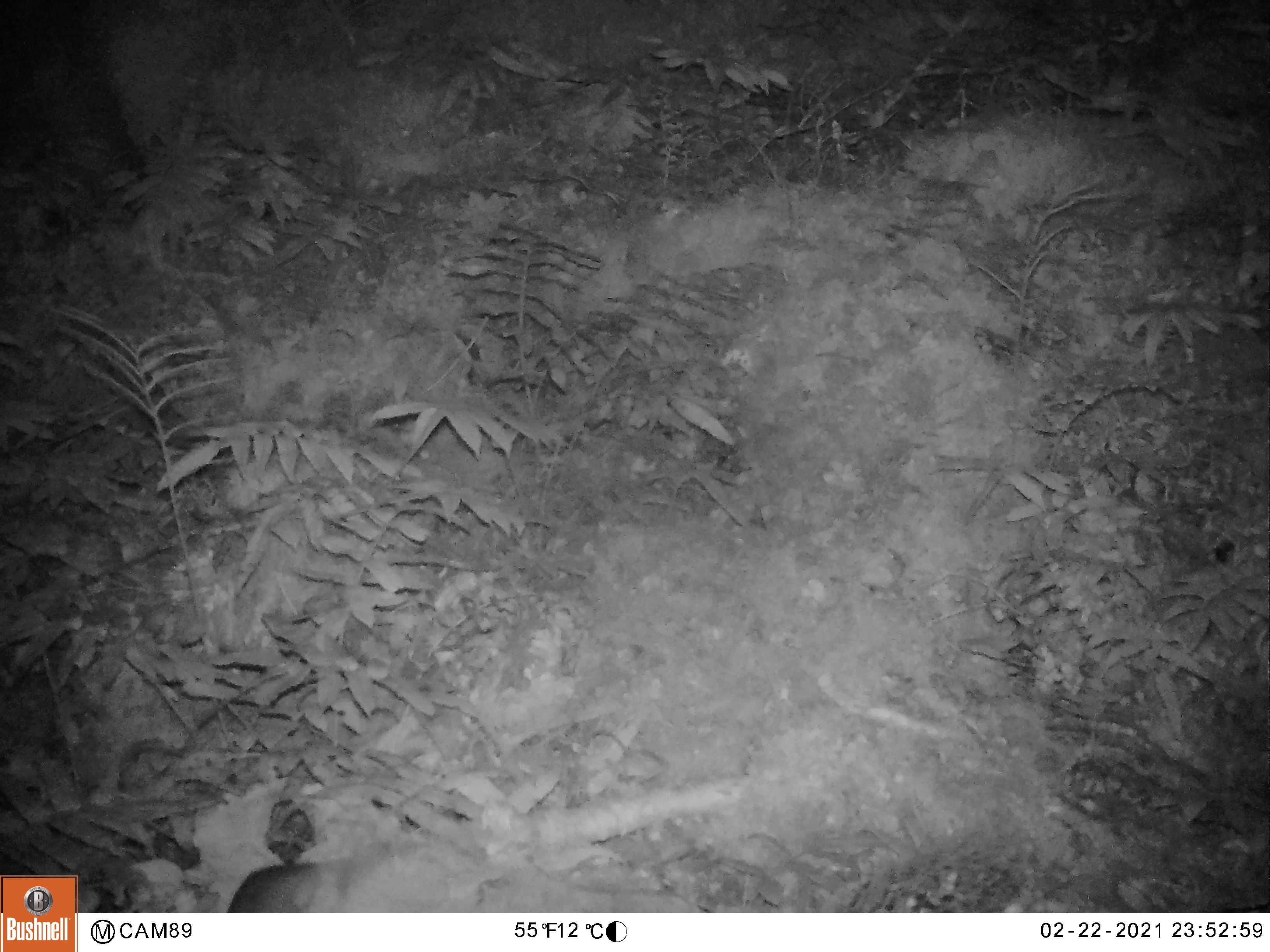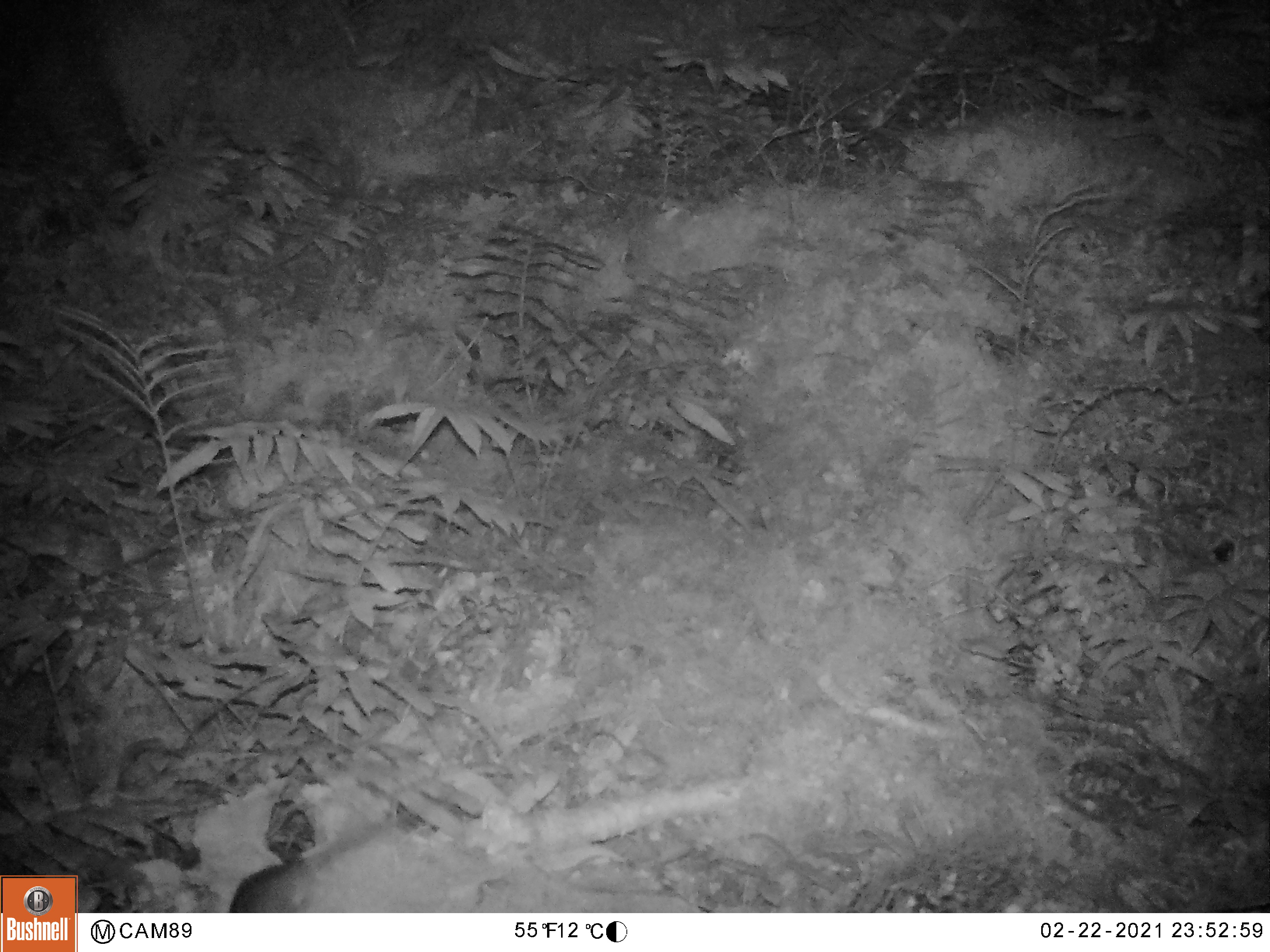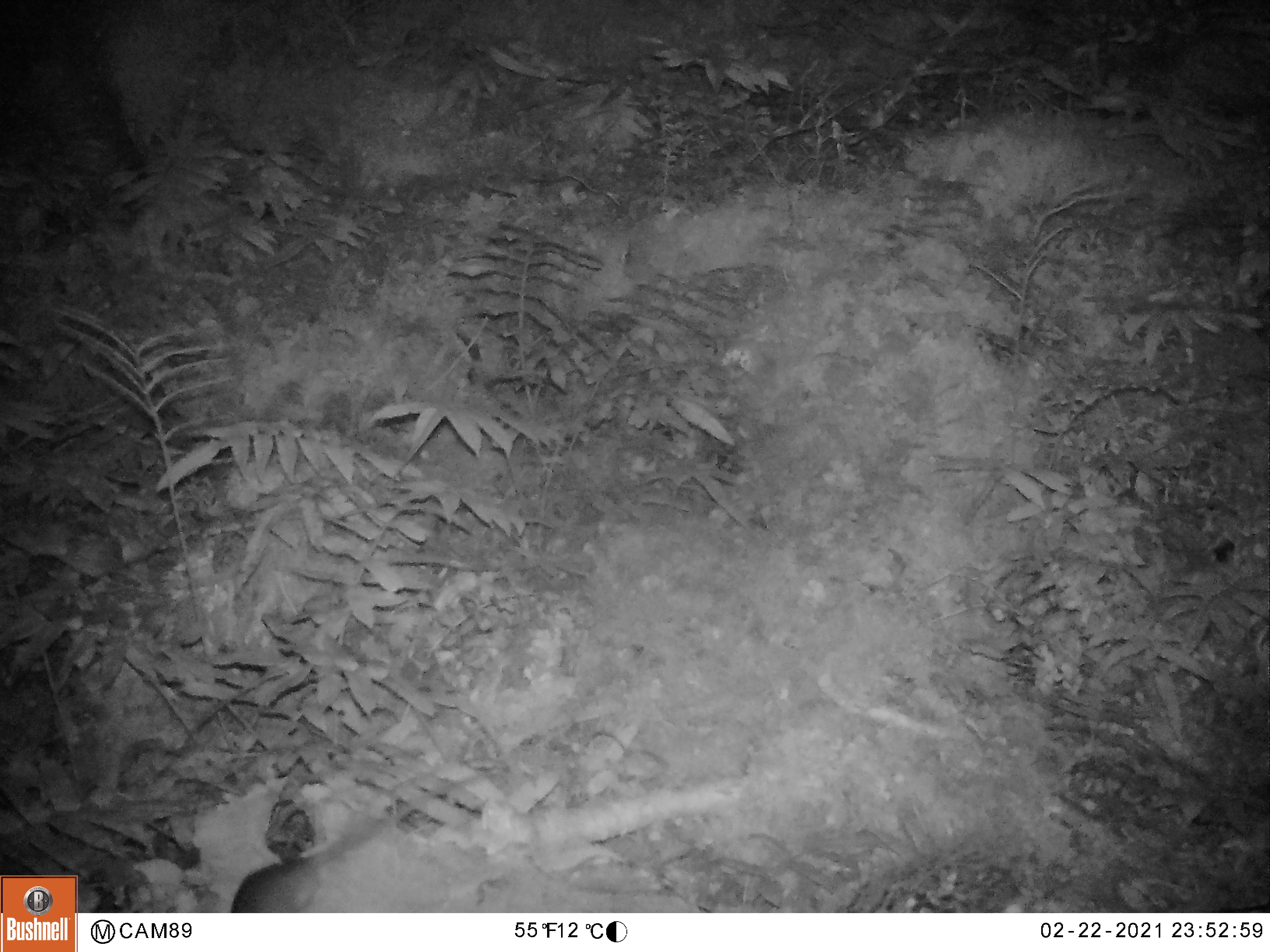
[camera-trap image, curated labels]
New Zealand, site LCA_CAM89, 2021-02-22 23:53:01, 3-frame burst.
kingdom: Animalia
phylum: Chordata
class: Mammalia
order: Rodentia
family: Muridae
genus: Rattus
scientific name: Rattus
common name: rat